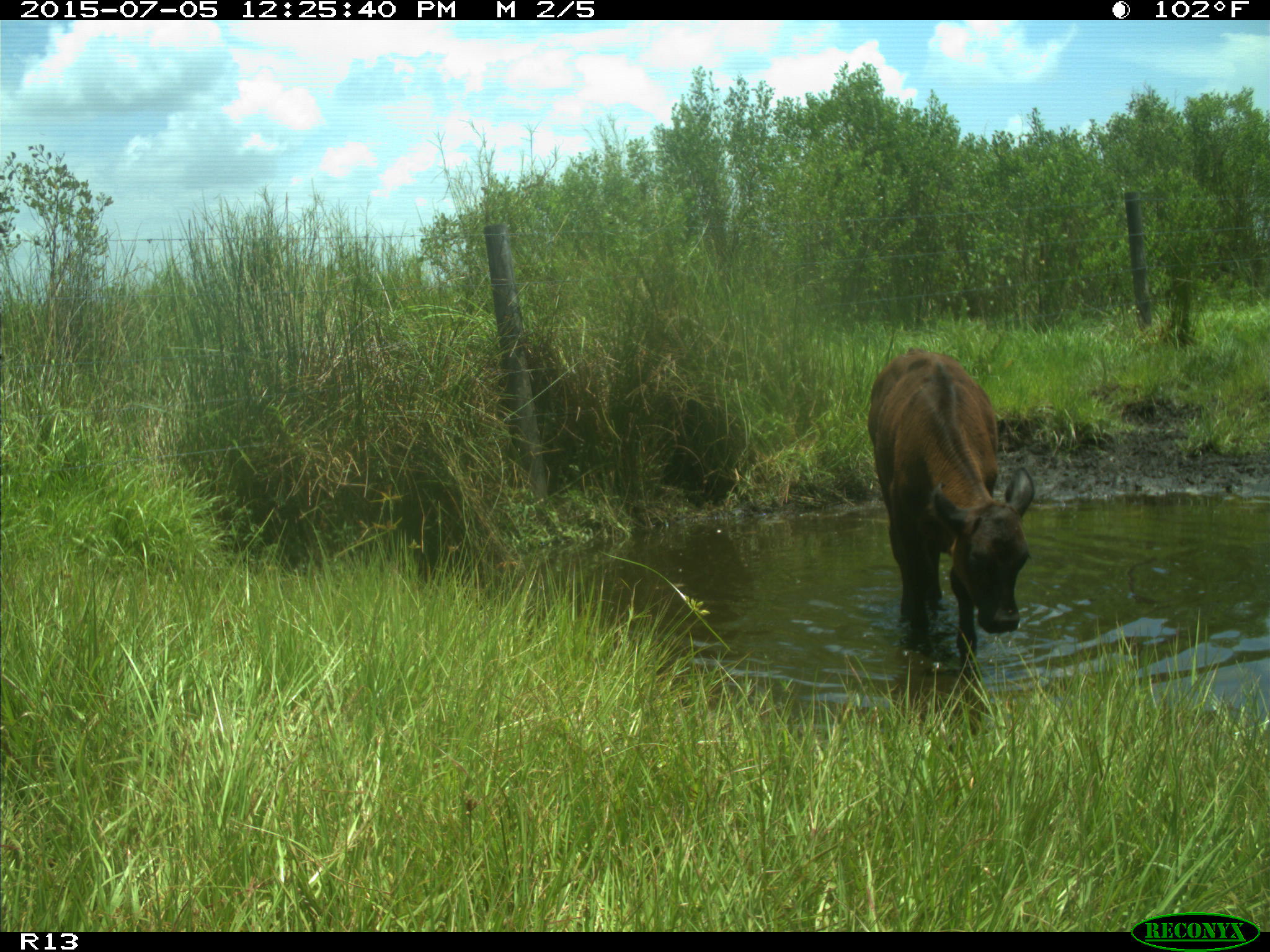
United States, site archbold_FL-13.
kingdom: Animalia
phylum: Chordata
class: Mammalia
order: Artiodactyla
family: Bovidae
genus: Bos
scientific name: Bos taurus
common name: domestic cow